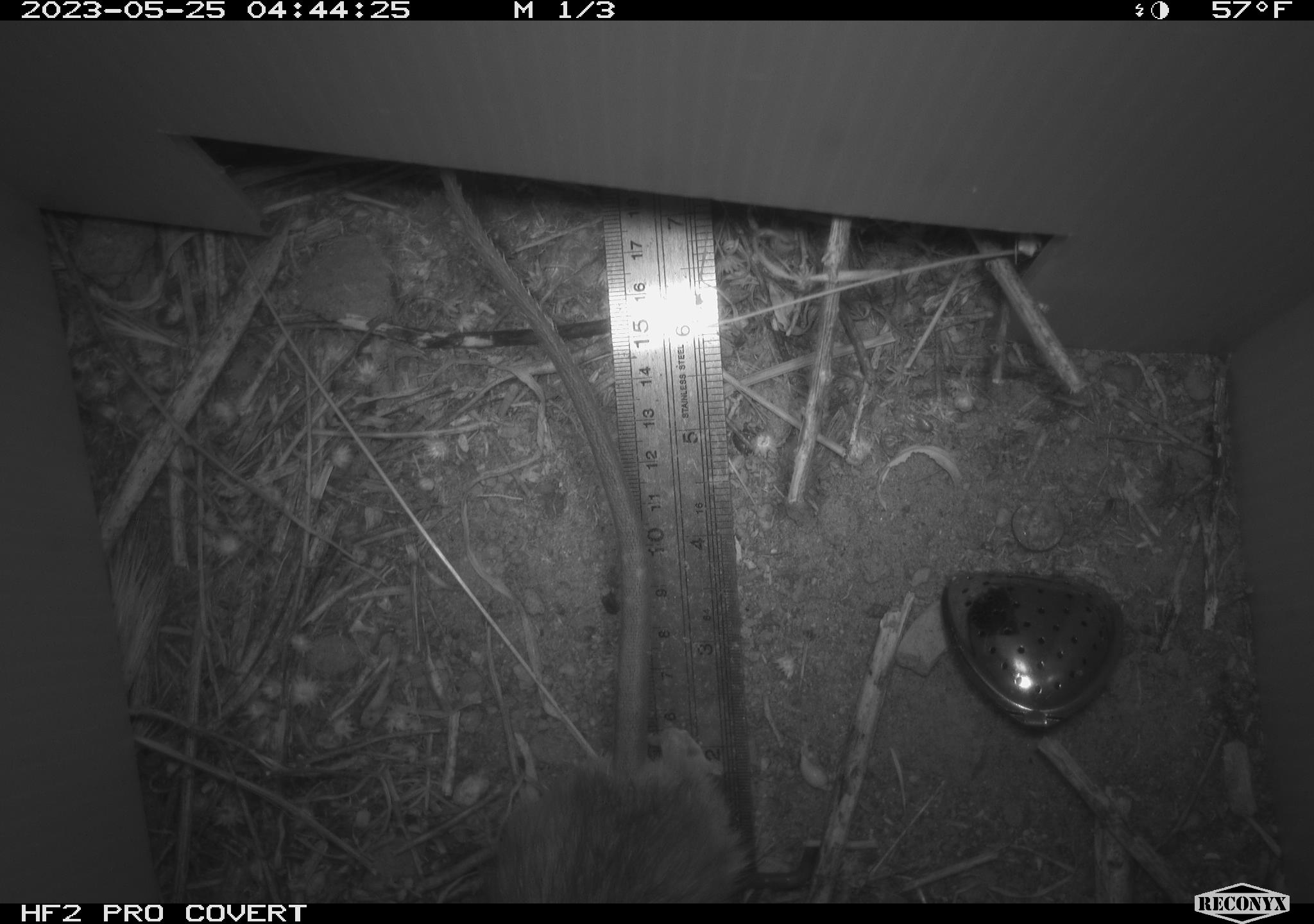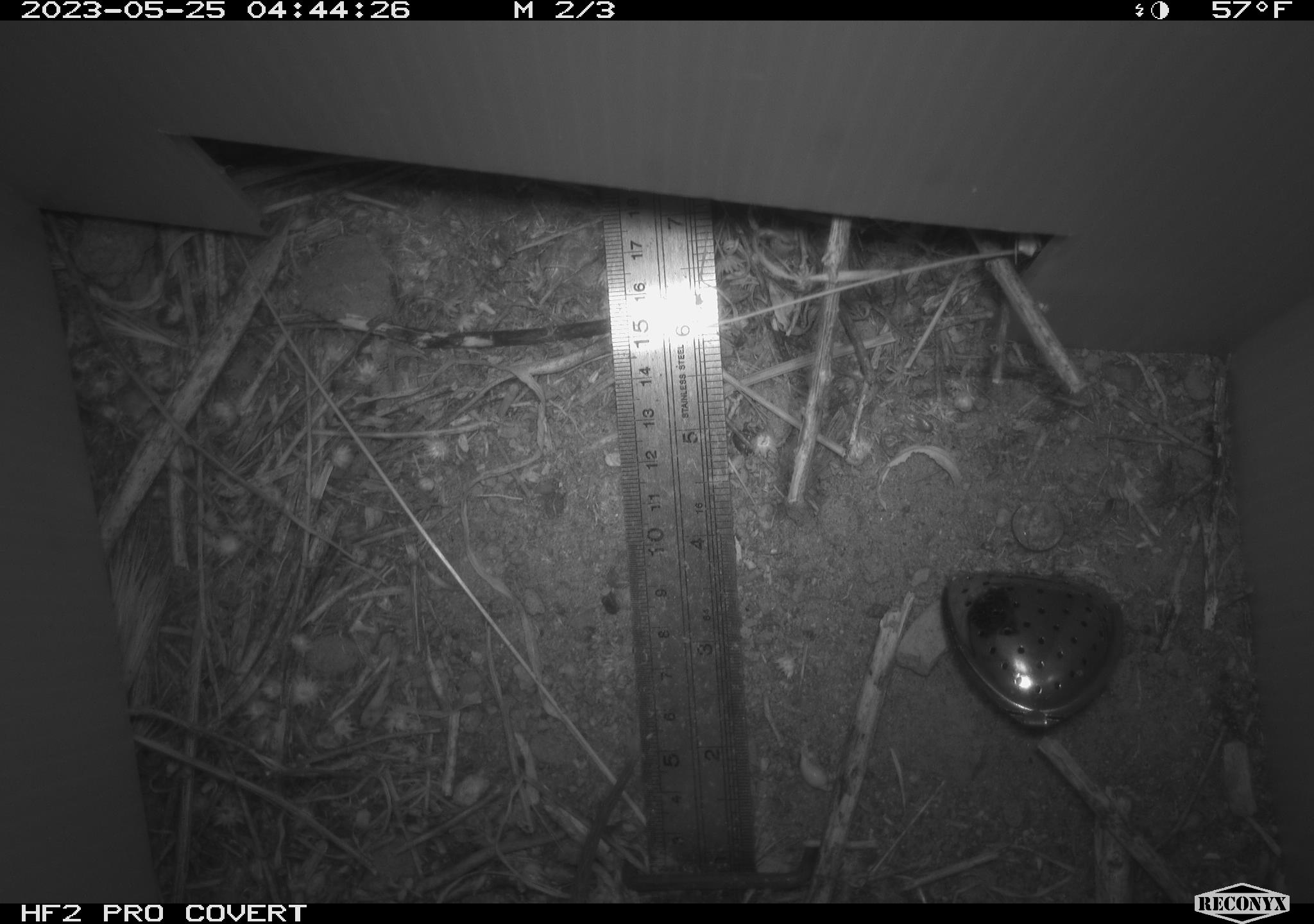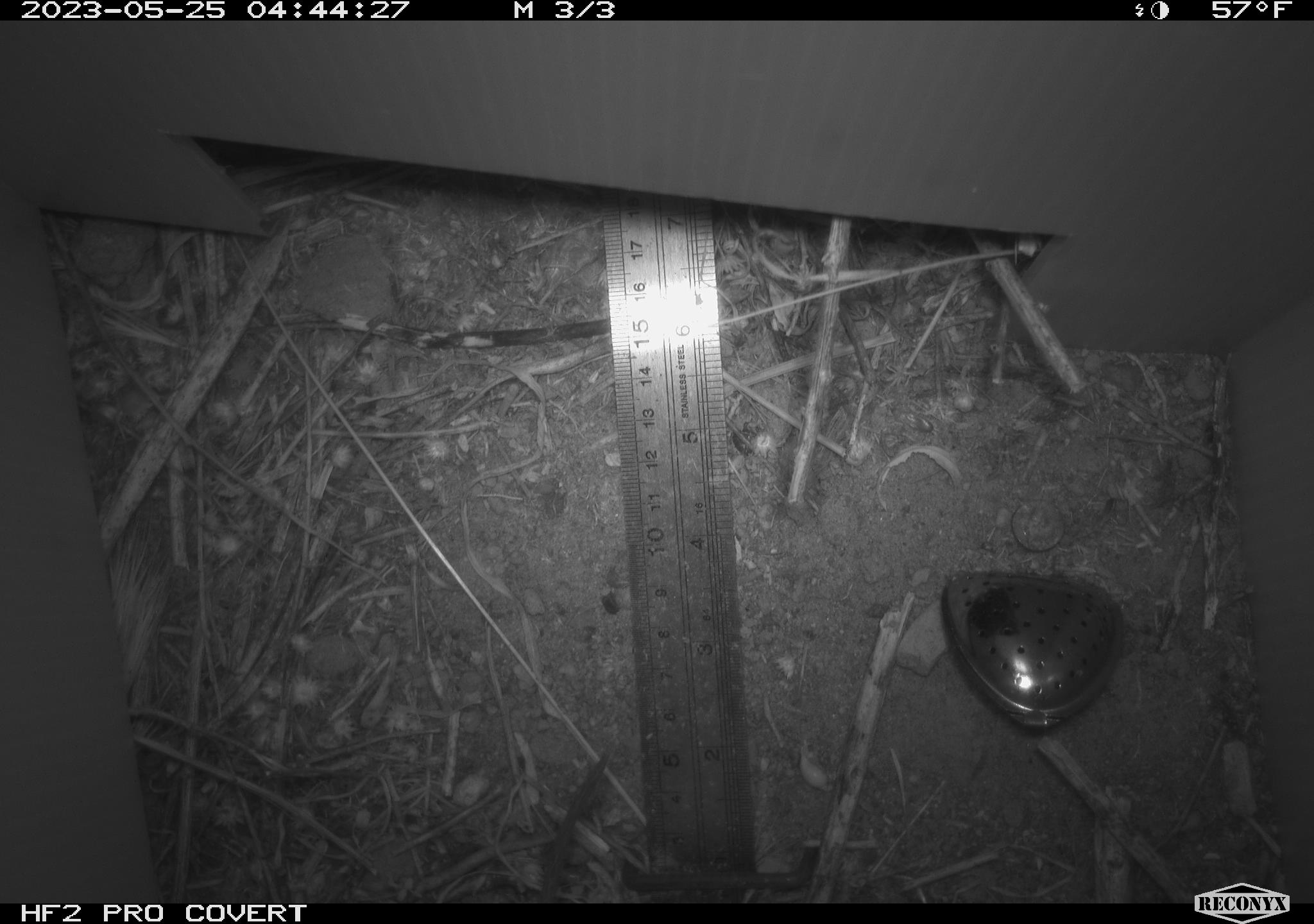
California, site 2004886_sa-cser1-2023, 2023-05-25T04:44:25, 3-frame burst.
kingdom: Animalia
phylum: Chordata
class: Mammalia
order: Rodentia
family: Muridae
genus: Rattus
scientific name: Rattus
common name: rat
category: rattus species